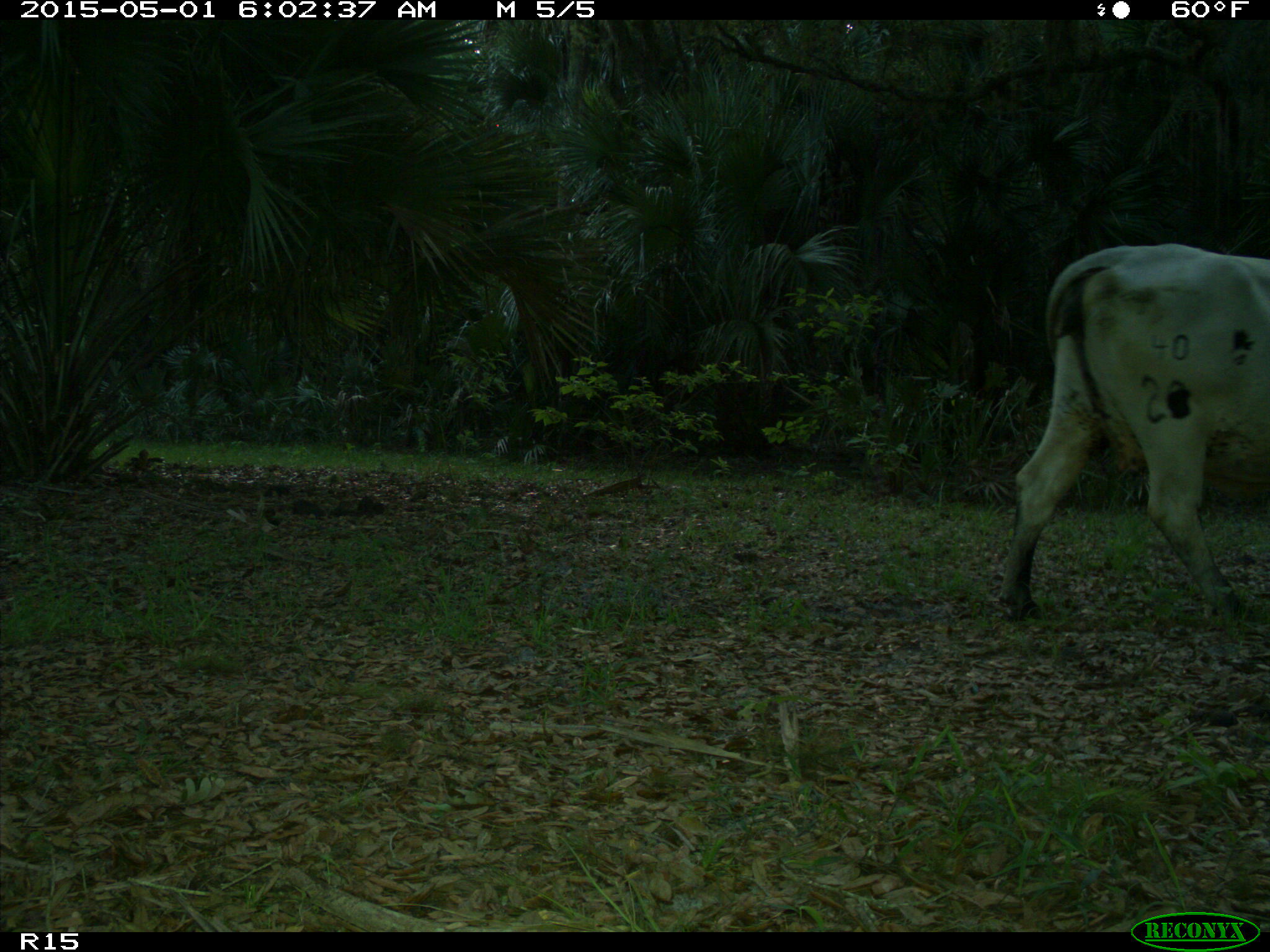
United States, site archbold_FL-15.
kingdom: Animalia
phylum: Chordata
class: Mammalia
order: Artiodactyla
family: Bovidae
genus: Bos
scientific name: Bos taurus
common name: domestic cow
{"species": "Bos taurus (domestic cow)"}